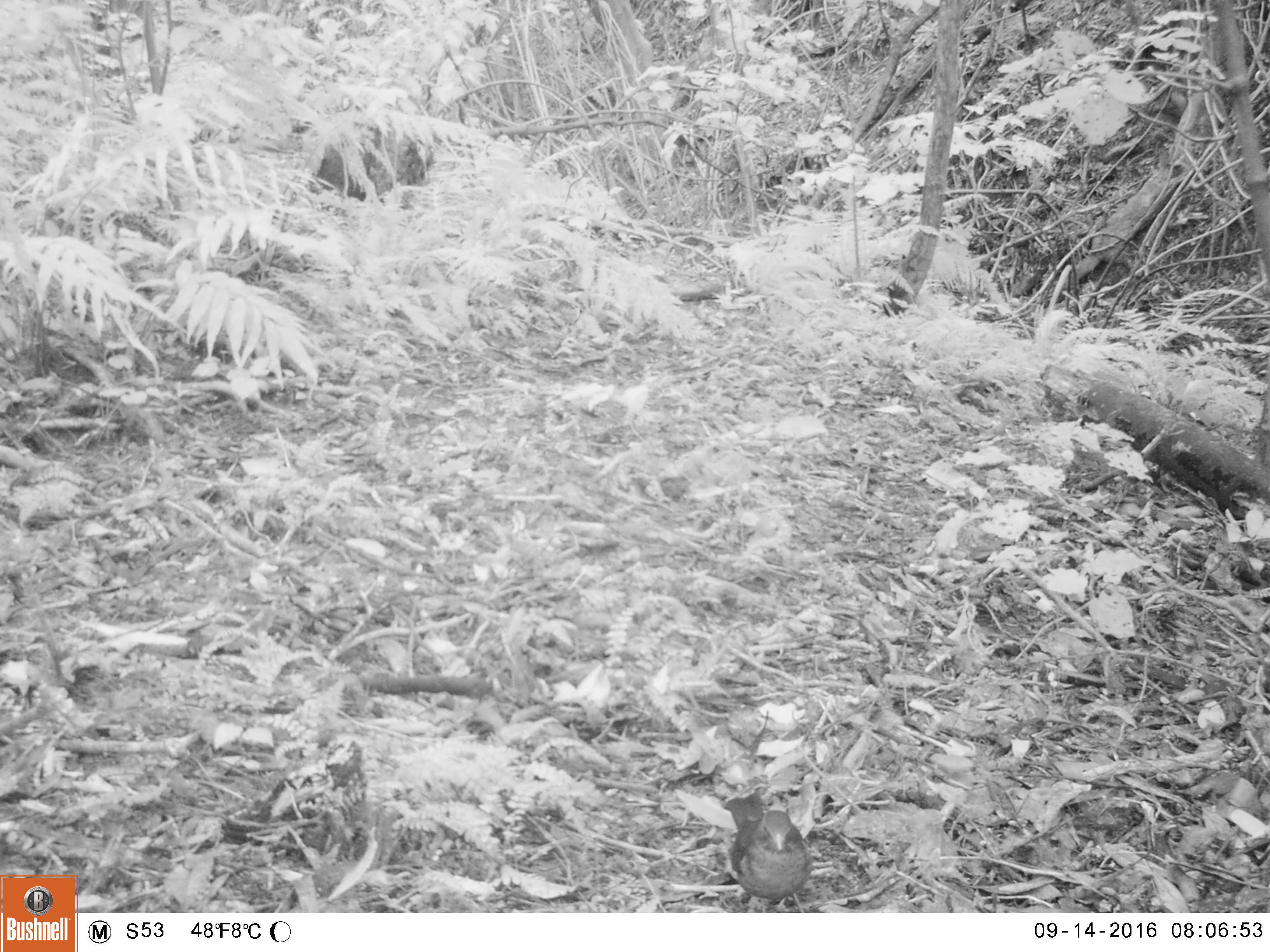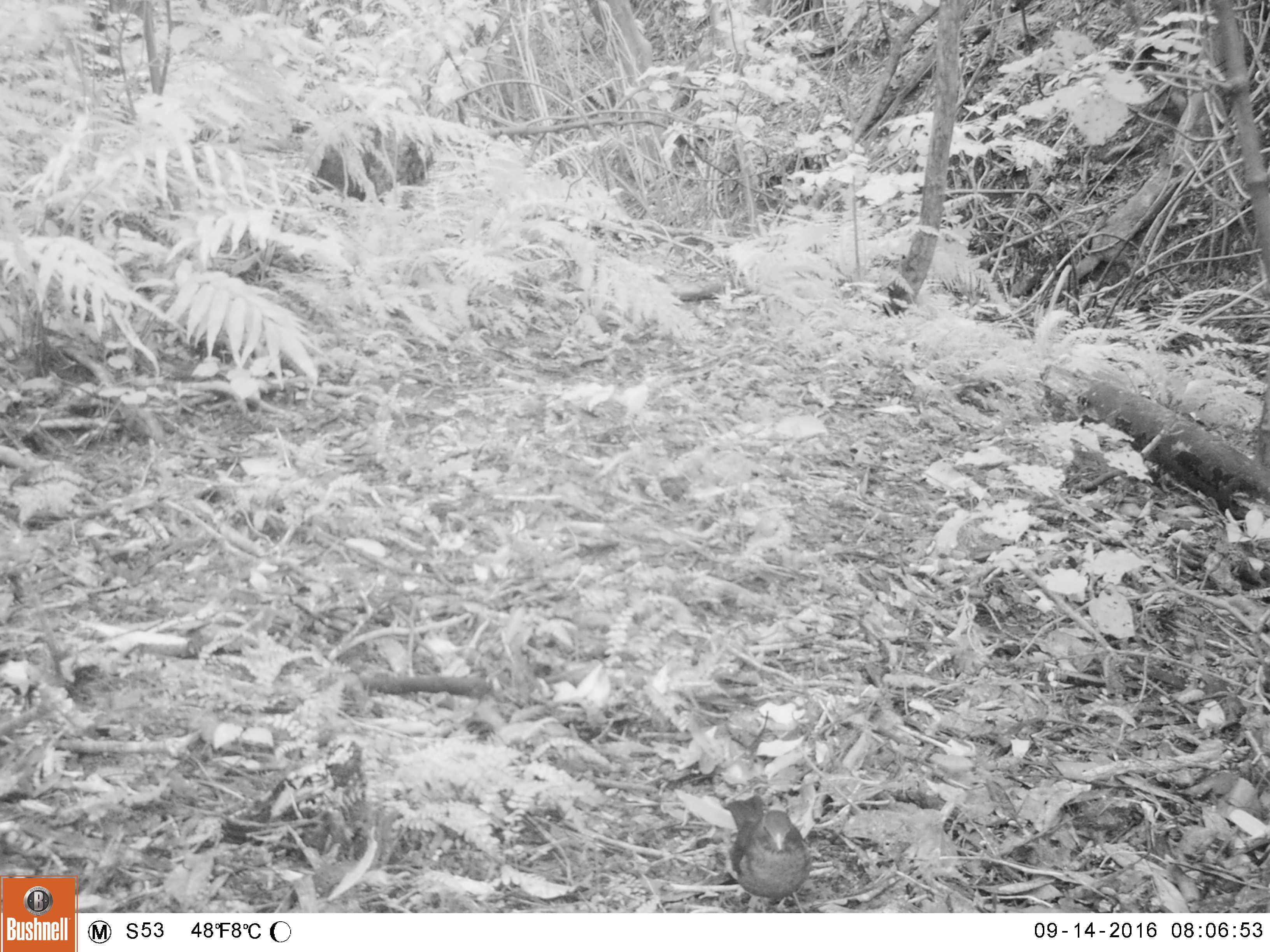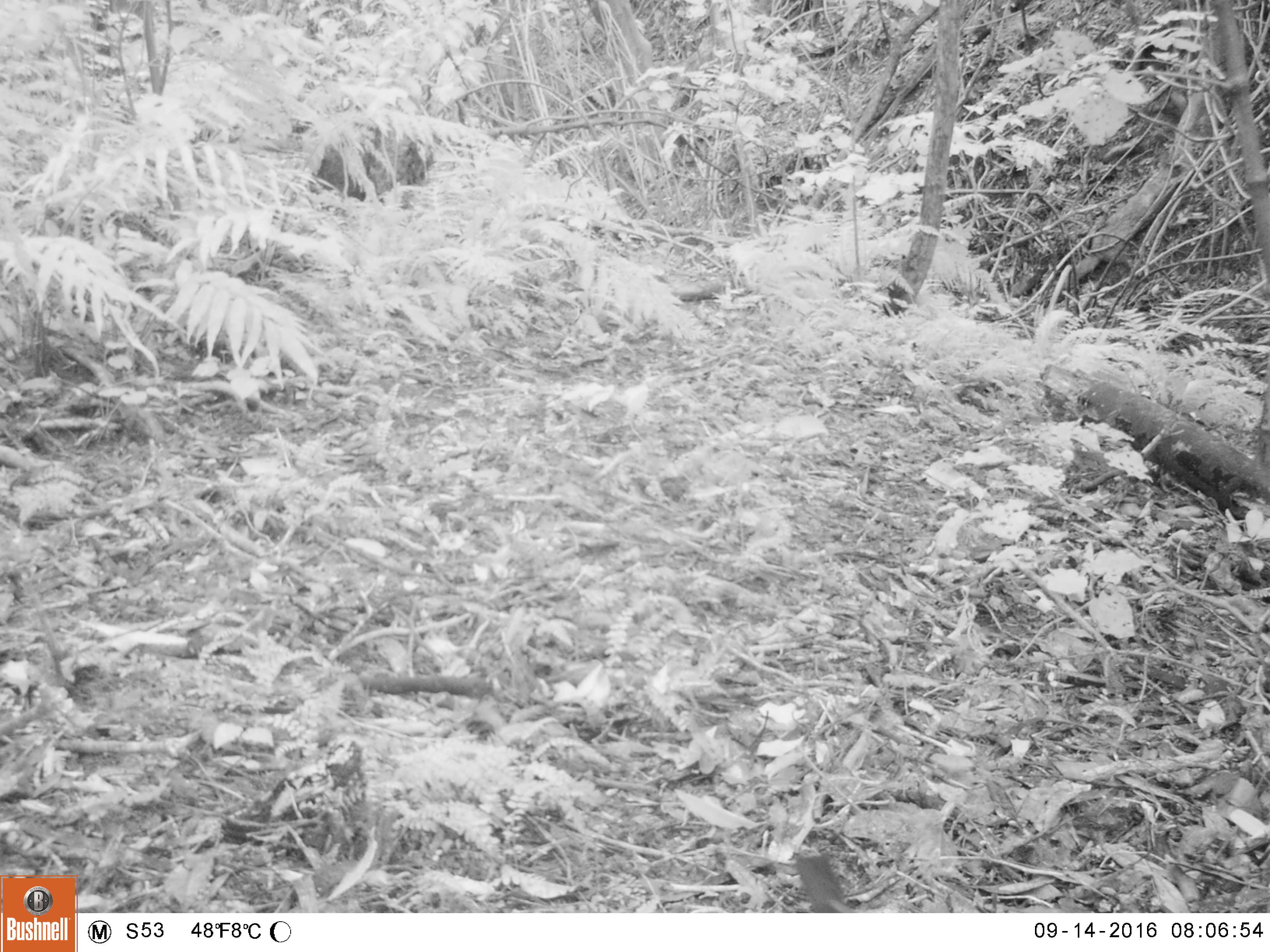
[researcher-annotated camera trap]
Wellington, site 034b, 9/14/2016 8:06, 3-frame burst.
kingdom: Animalia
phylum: Chordata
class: Aves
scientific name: Aves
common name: bird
Bird (Aves).